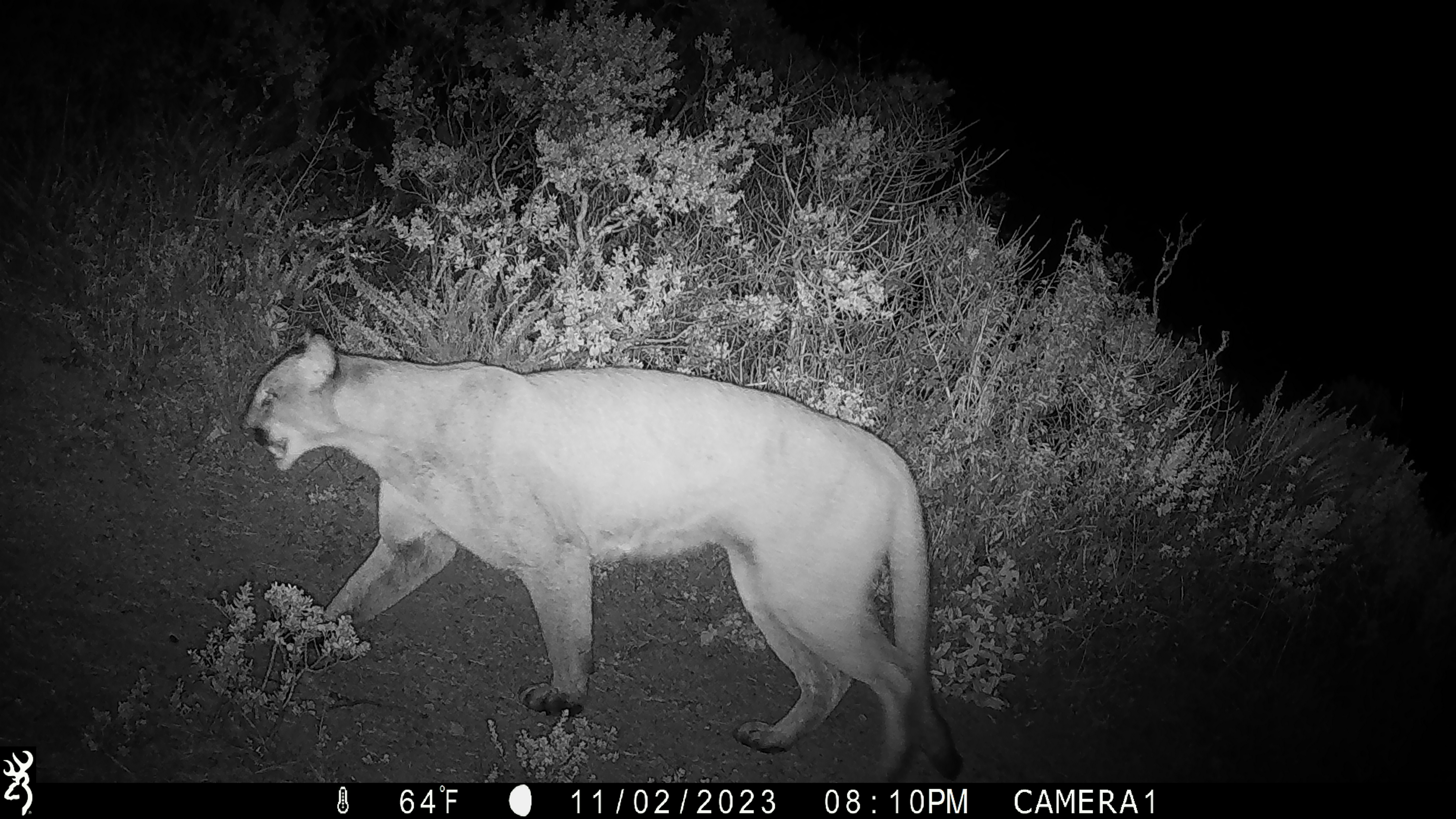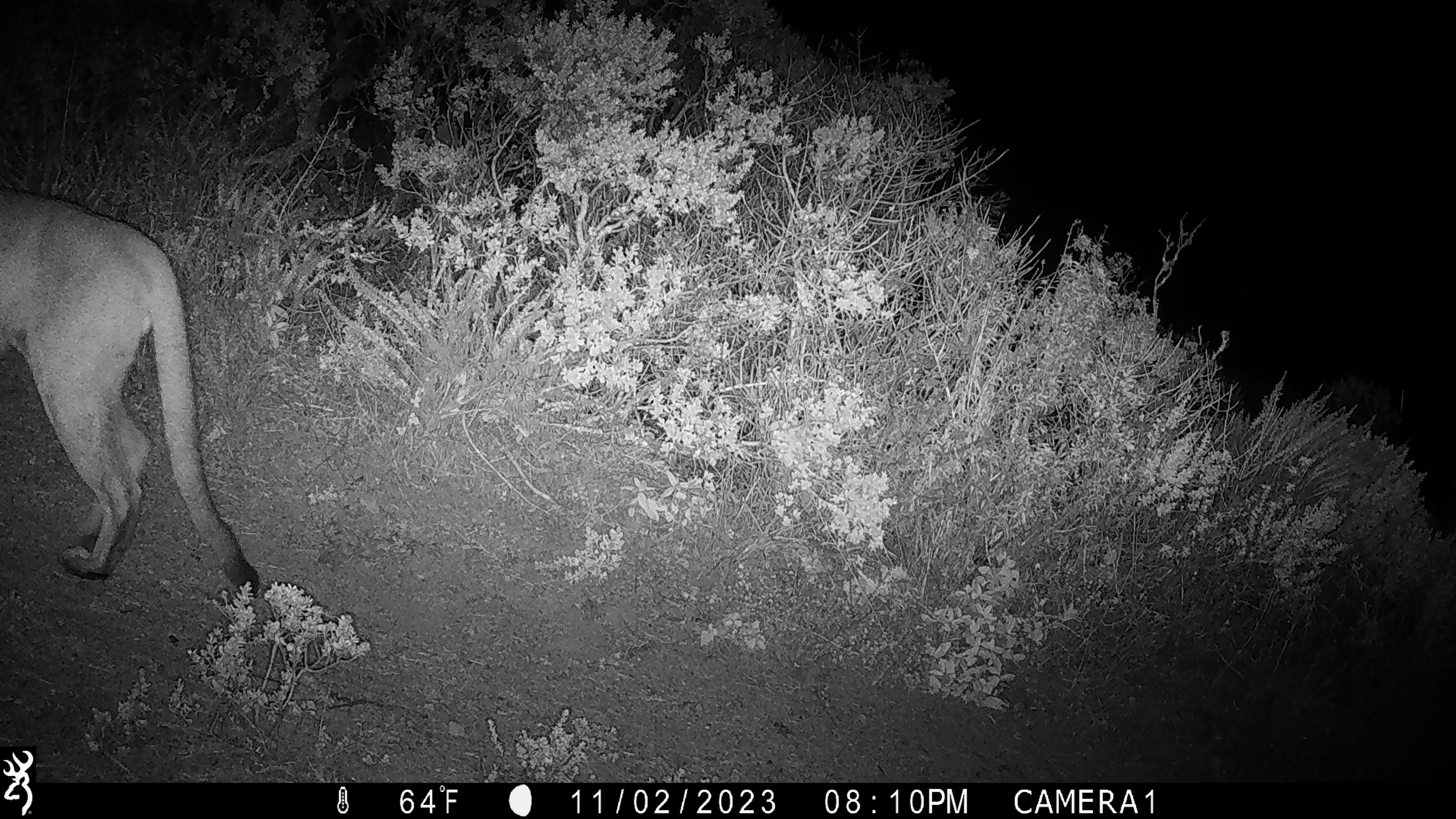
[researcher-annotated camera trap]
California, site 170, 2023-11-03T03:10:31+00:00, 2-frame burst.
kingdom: Animalia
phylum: Chordata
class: Mammalia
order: Carnivora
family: Felidae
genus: Puma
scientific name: Puma concolor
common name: puma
Puma (Puma concolor).